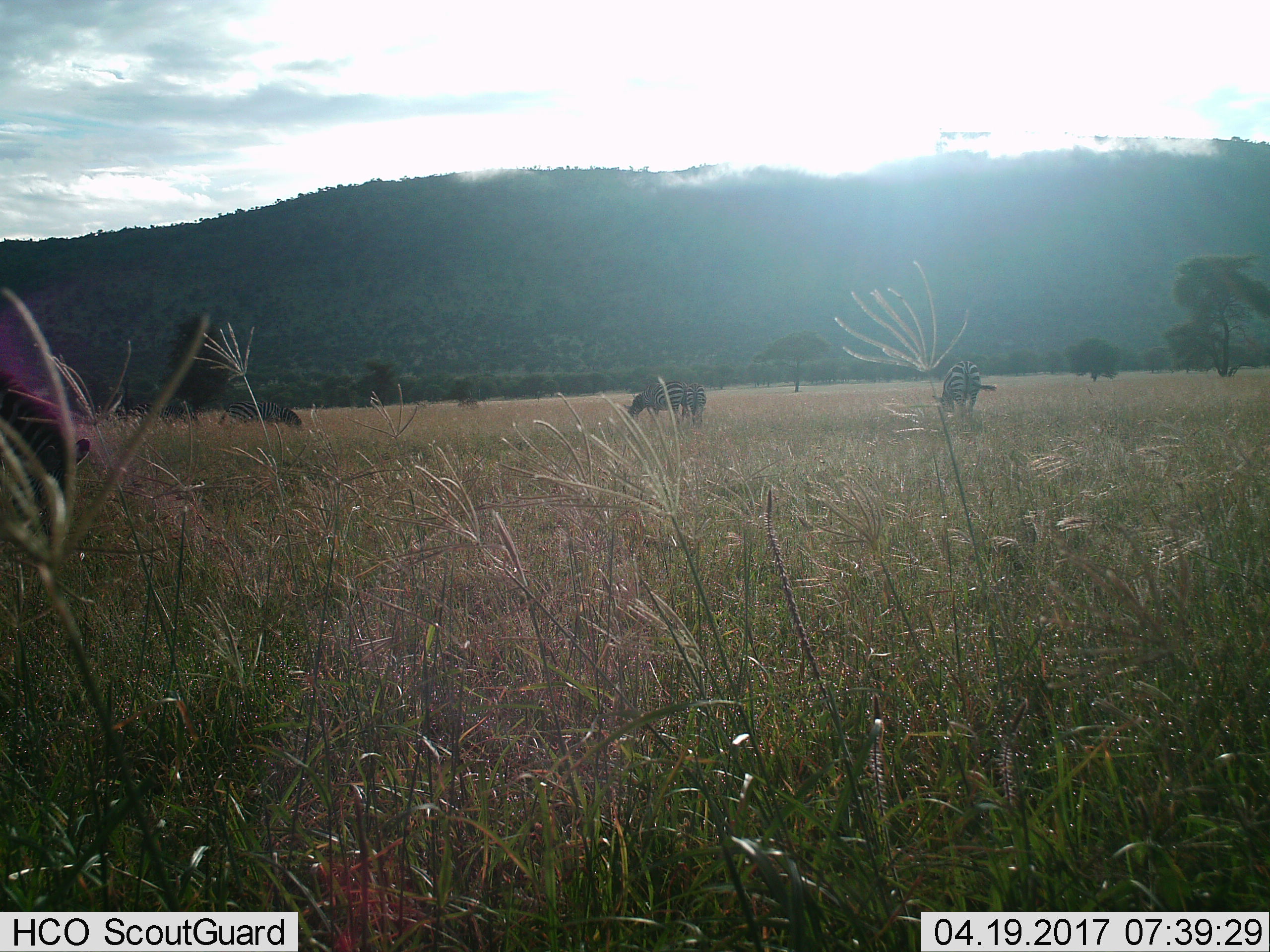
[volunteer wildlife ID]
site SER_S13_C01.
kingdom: Animalia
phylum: Chordata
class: Mammalia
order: Perissodactyla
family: Equidae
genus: Equus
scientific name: Equus quagga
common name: plains zebra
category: zebraplains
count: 5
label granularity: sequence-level